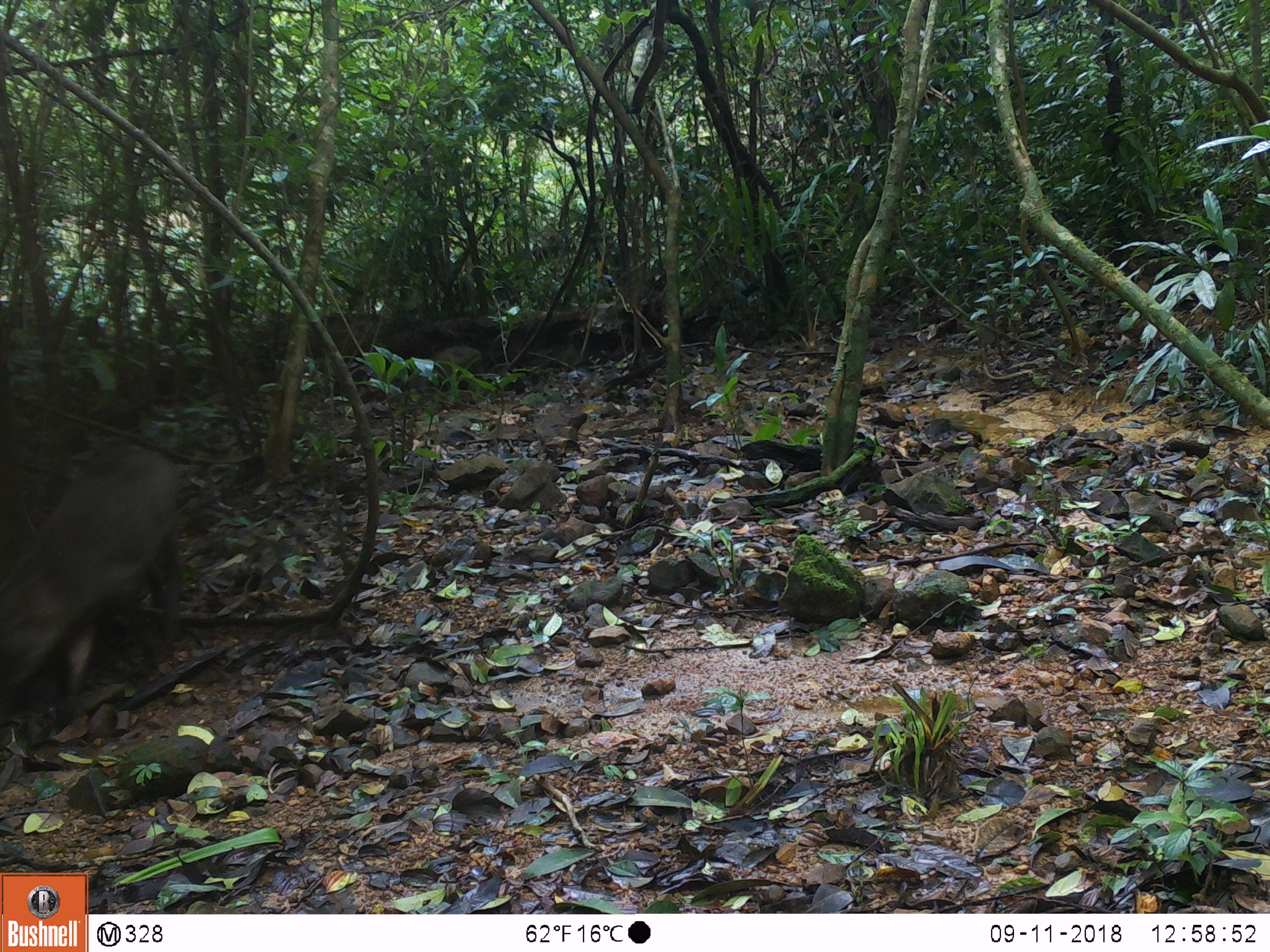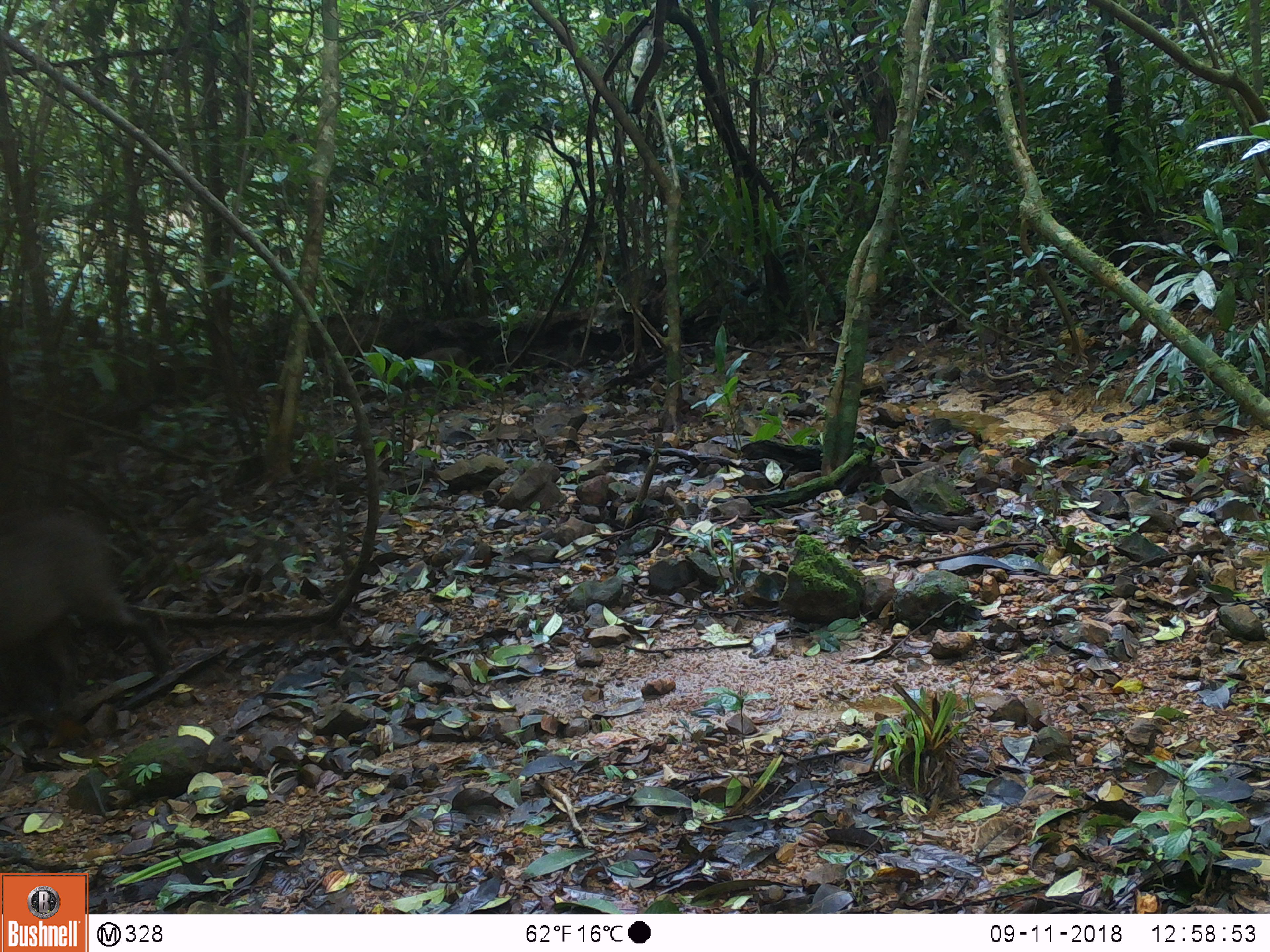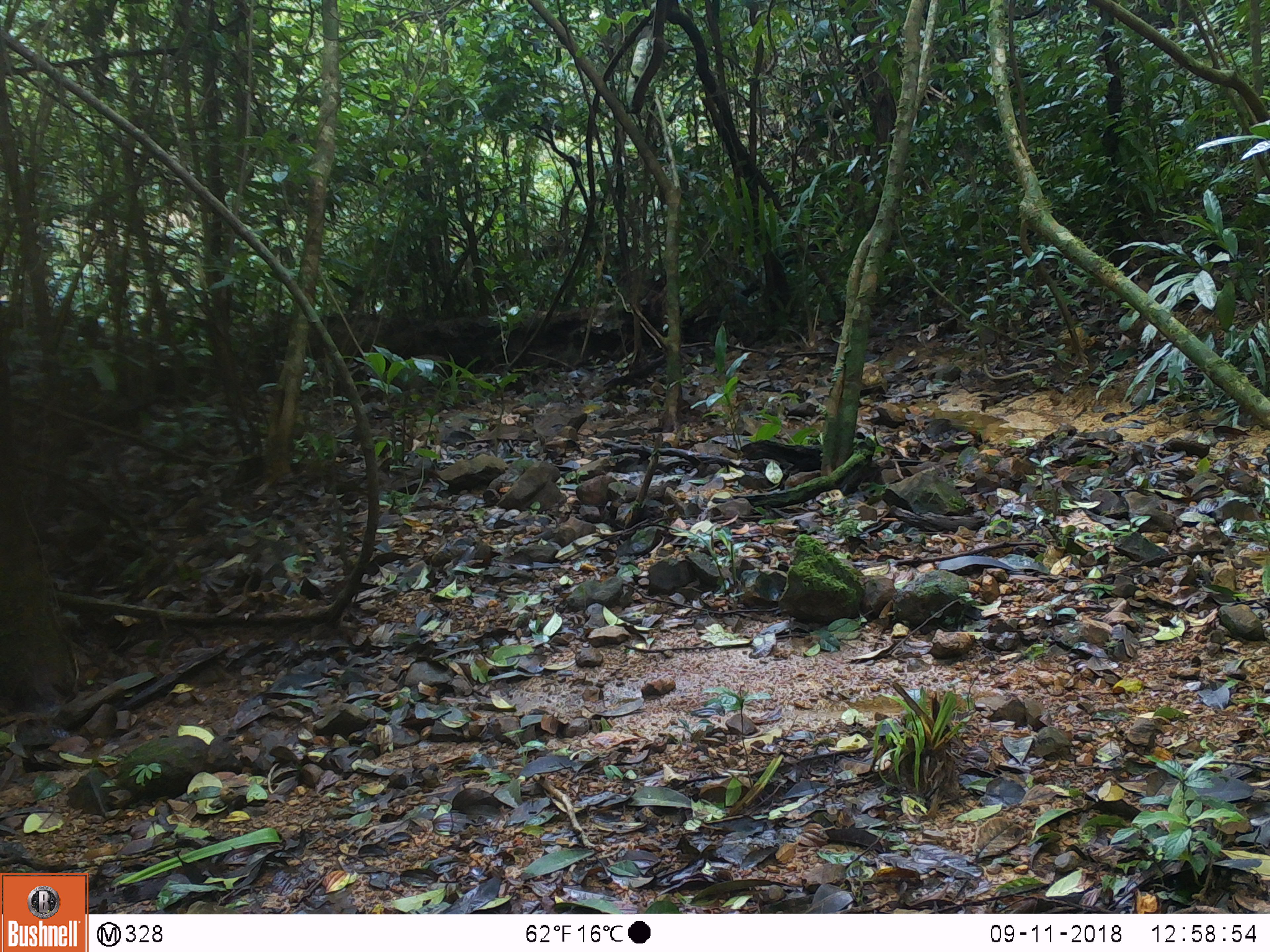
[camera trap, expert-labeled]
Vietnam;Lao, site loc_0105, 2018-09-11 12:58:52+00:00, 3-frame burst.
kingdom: Animalia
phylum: Chordata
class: Mammalia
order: Artiodactyla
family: Suidae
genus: Sus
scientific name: Sus scrofa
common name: eurasian wild pig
Eurasian wild pig (Sus scrofa). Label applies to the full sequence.